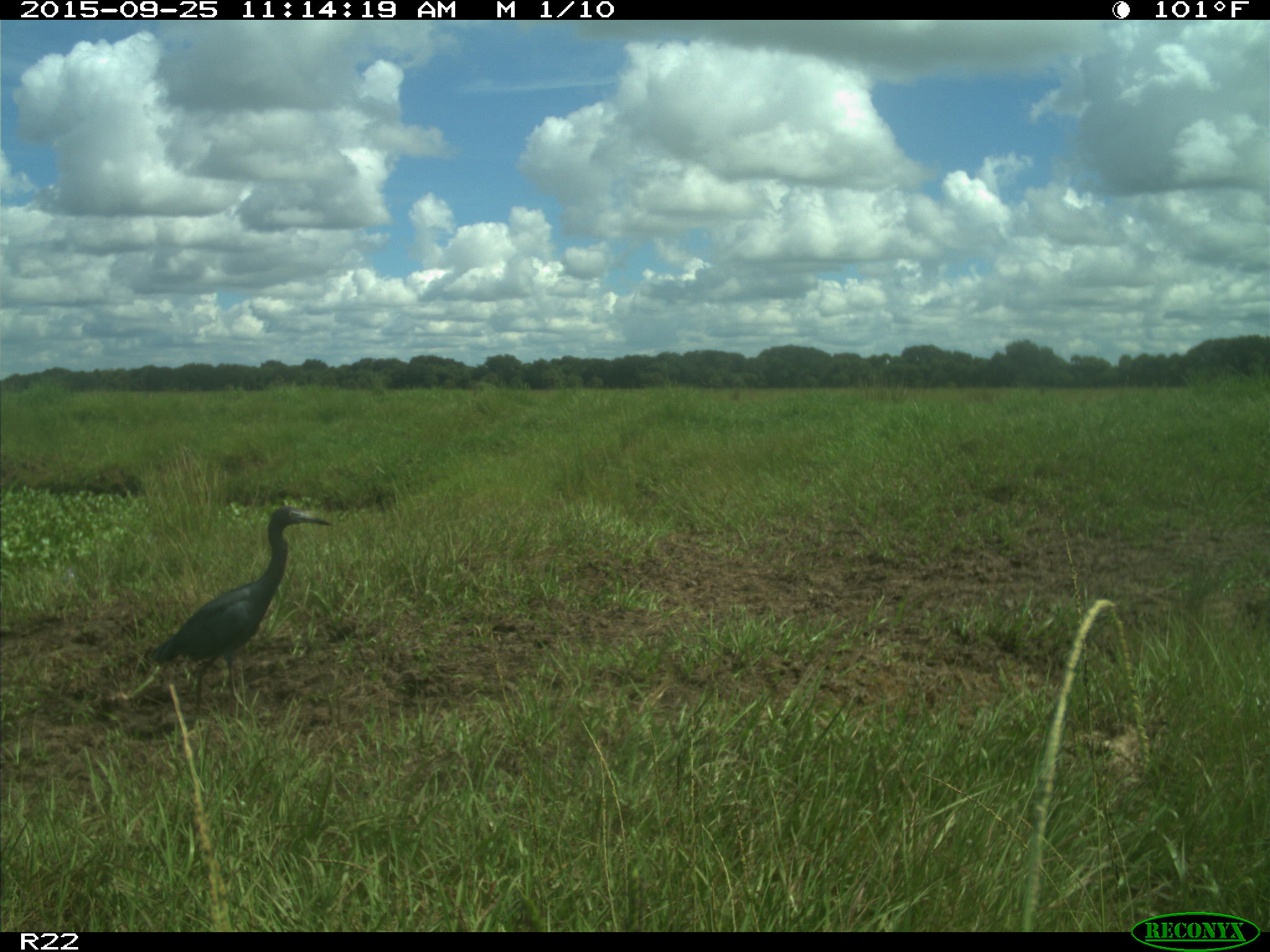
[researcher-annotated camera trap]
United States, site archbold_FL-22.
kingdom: Animalia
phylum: Chordata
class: Aves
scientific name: Aves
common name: birds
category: unidentified bird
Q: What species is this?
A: Unidentified bird (birds) (Aves).